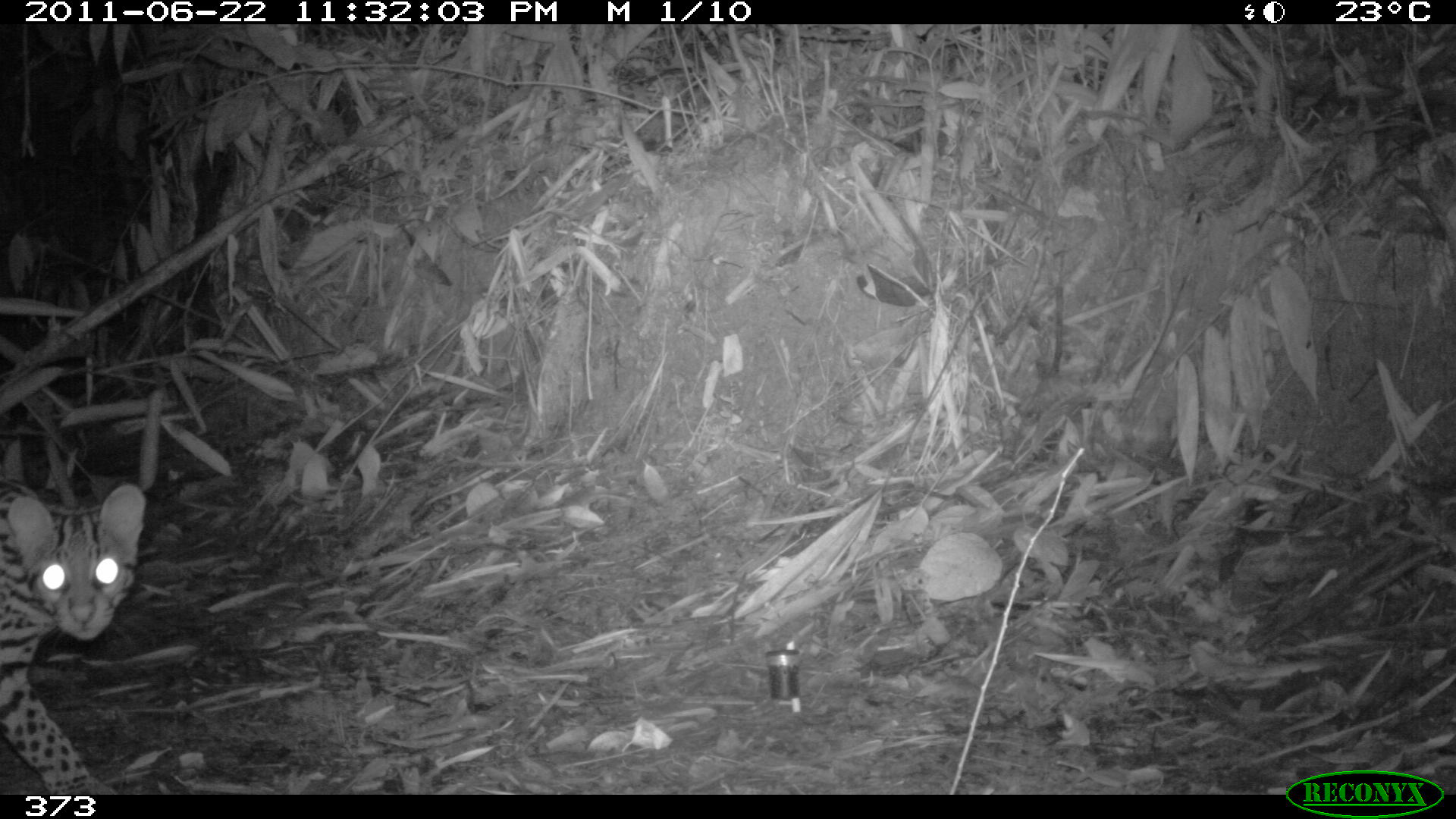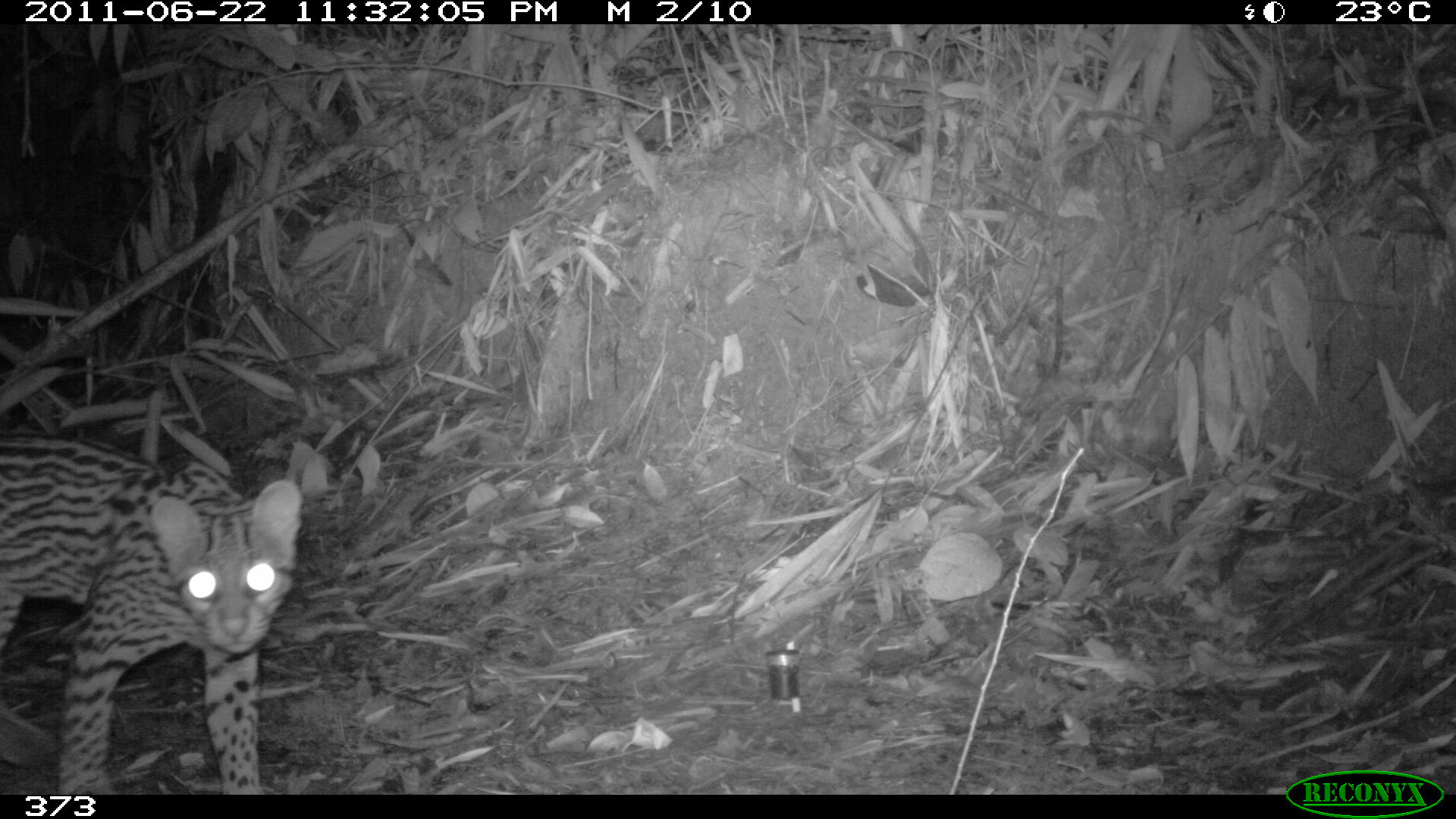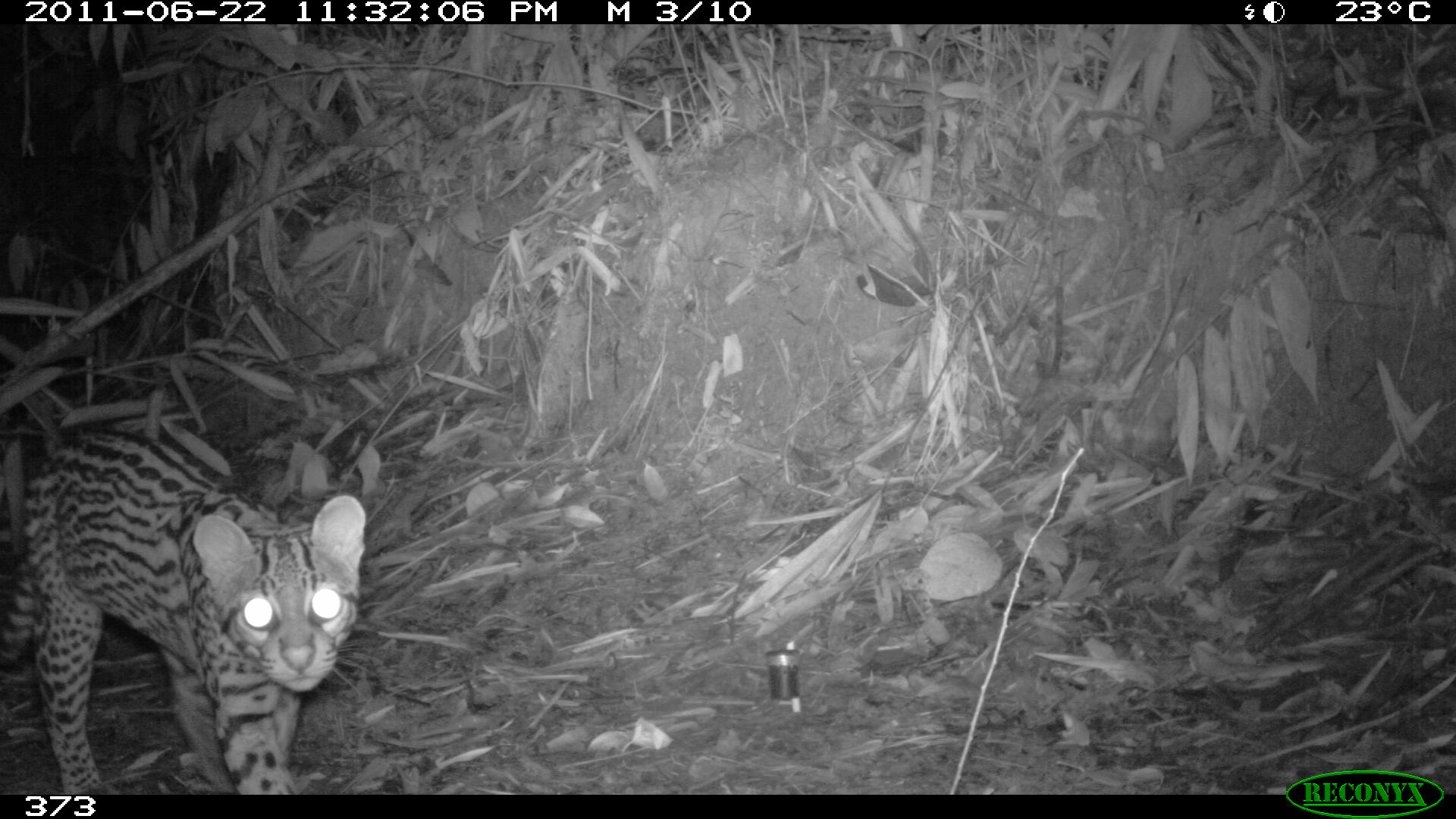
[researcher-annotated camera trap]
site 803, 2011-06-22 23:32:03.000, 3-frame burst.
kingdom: Animalia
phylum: Chordata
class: Mammalia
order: Carnivora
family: Felidae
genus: Leopardus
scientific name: Leopardus pardalis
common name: ocelot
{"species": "Leopardus pardalis (ocelot)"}